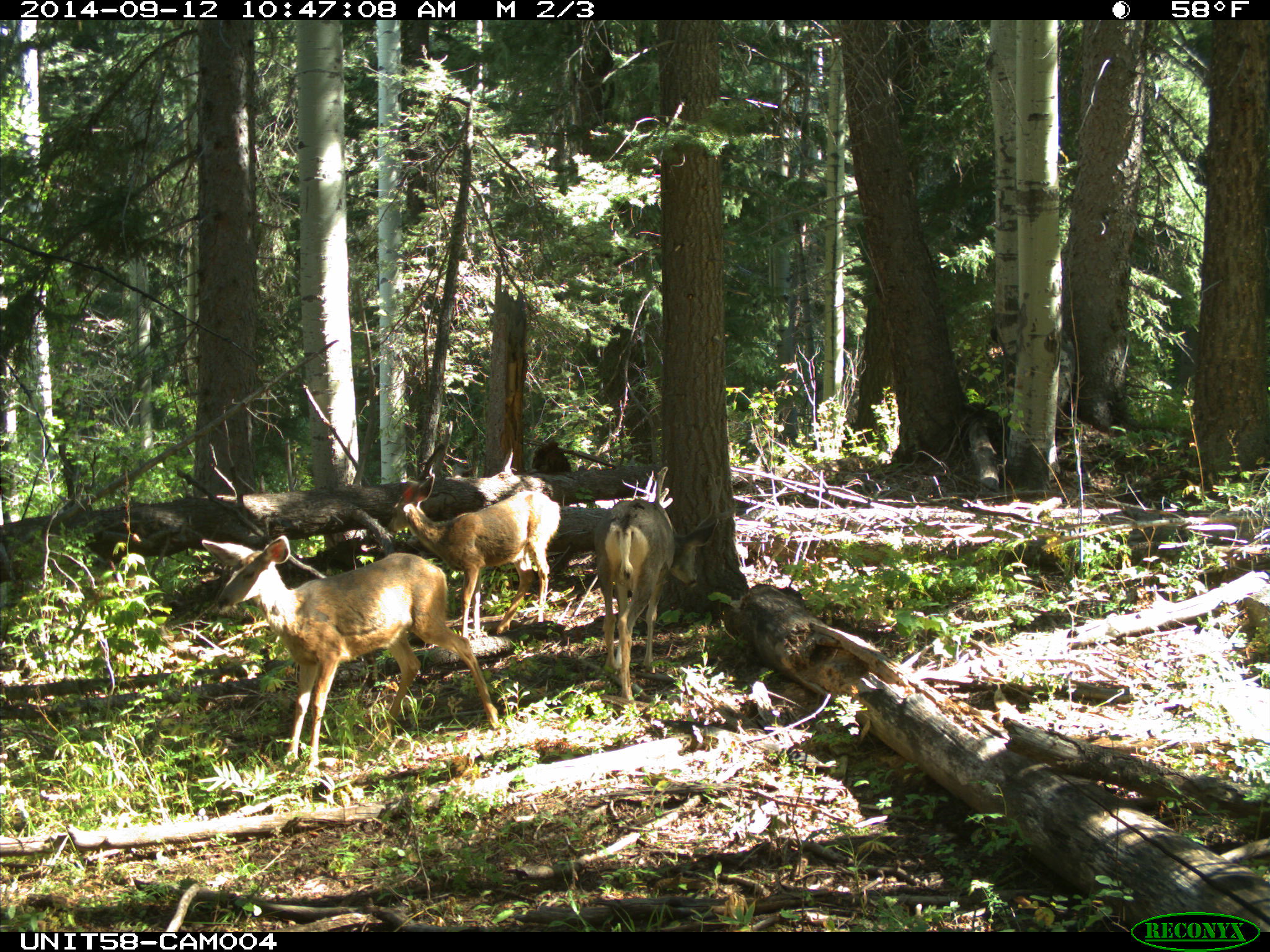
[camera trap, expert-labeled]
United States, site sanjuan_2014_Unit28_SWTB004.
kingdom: Animalia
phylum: Chordata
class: Mammalia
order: Artiodactyla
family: Cervidae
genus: Odocoileus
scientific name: Odocoileus hemionus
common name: mule deer